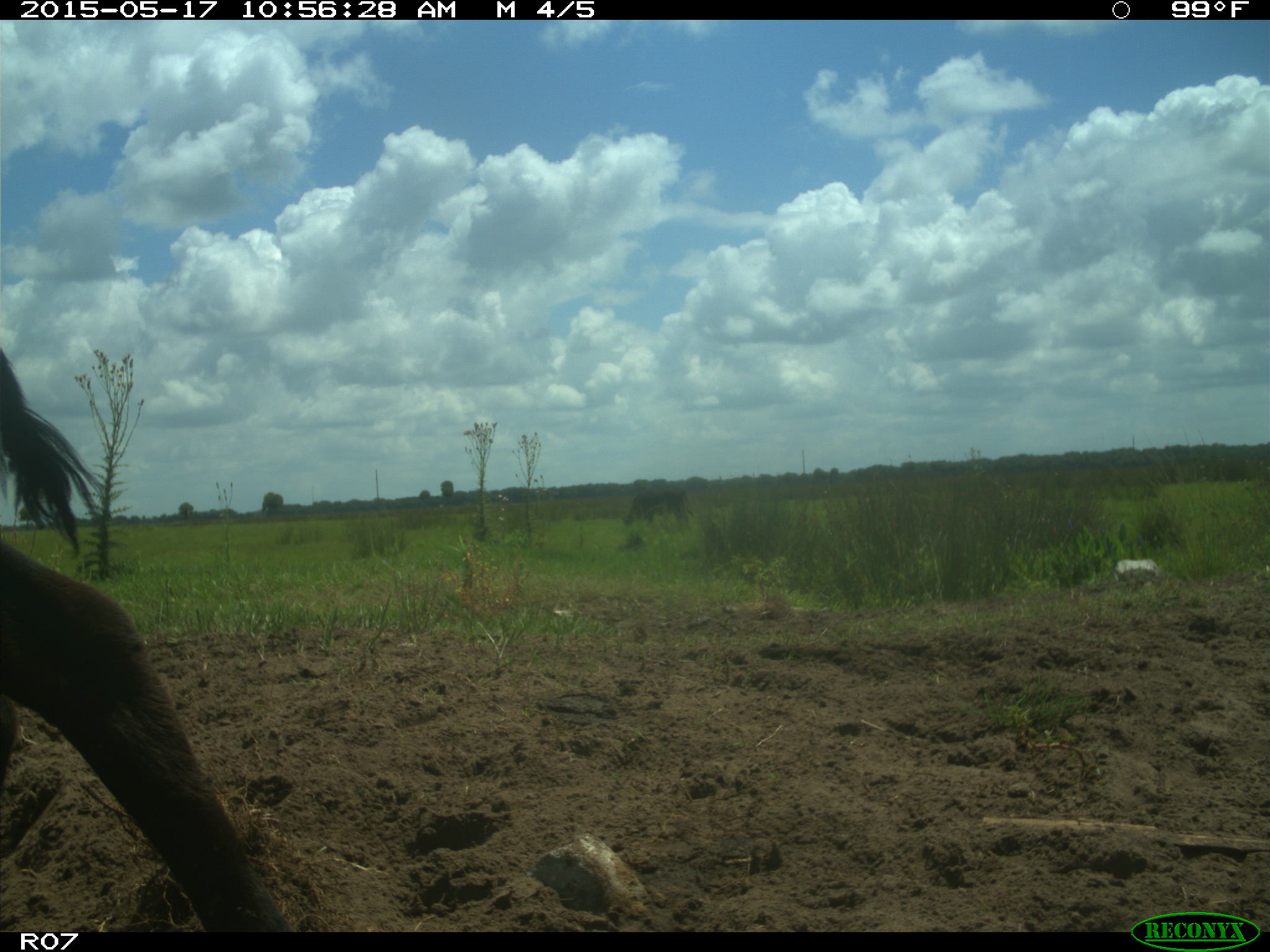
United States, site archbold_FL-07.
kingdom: Animalia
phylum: Chordata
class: Mammalia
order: Artiodactyla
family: Bovidae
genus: Bos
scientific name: Bos taurus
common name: domestic cow